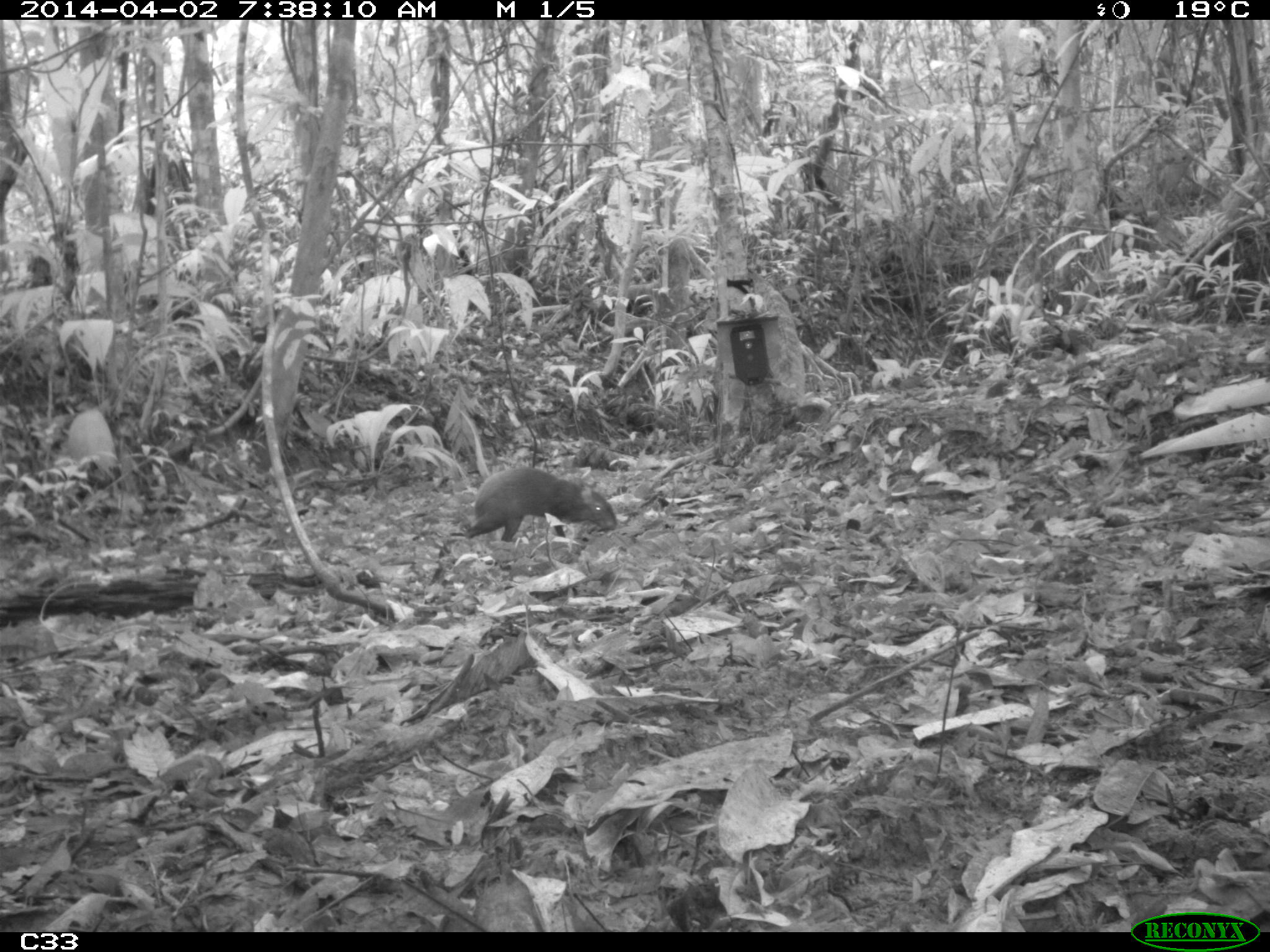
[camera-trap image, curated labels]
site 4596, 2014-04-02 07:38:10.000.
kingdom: Animalia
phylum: Chordata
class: Mammalia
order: Rodentia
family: Dasyproctidae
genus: Dasyprocta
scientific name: Dasyprocta leporina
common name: red-rumped agouti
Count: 1.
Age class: adult.